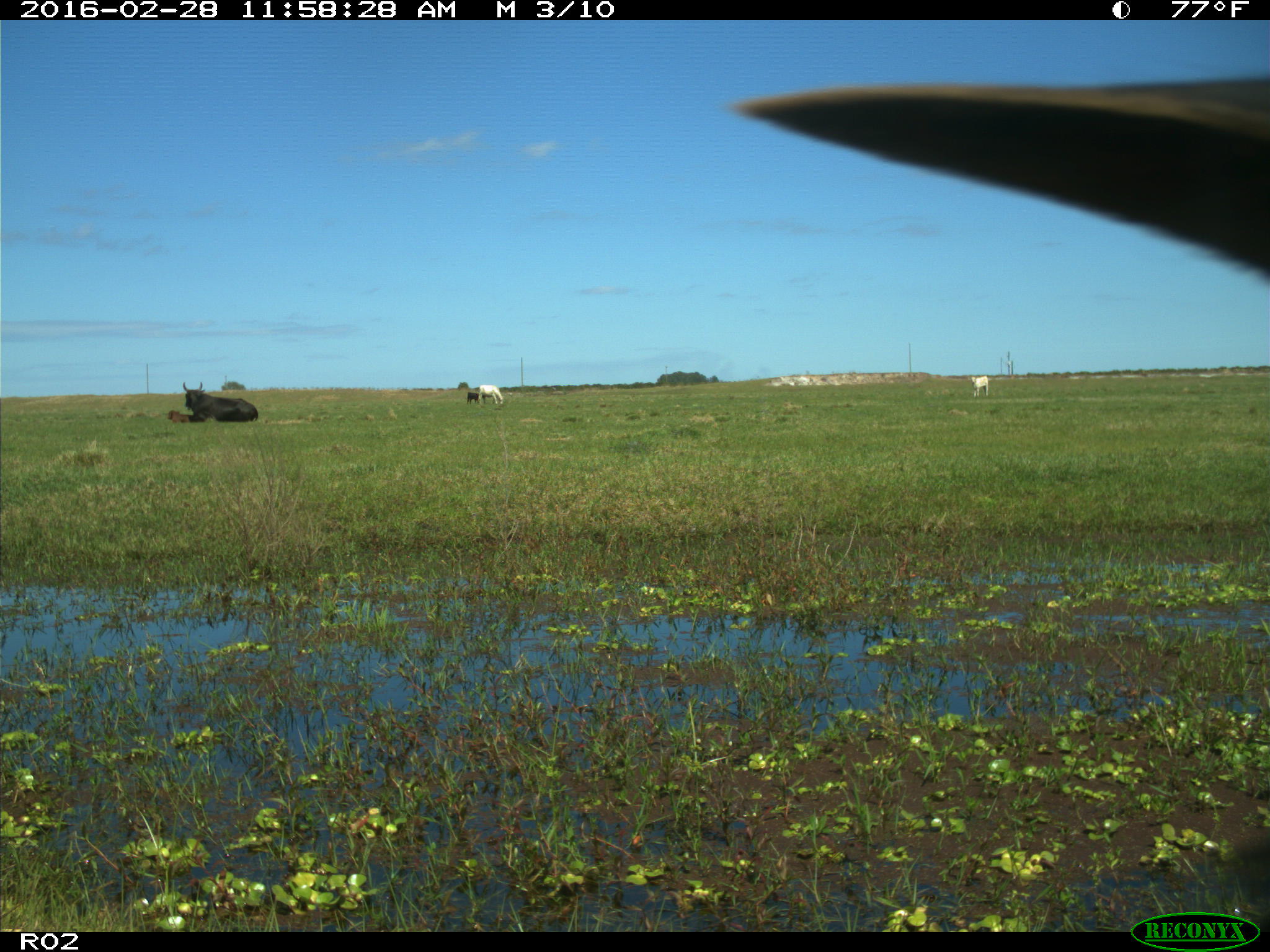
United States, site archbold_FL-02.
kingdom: Animalia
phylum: Chordata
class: Mammalia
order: Artiodactyla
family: Bovidae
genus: Bos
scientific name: Bos taurus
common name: domestic cow